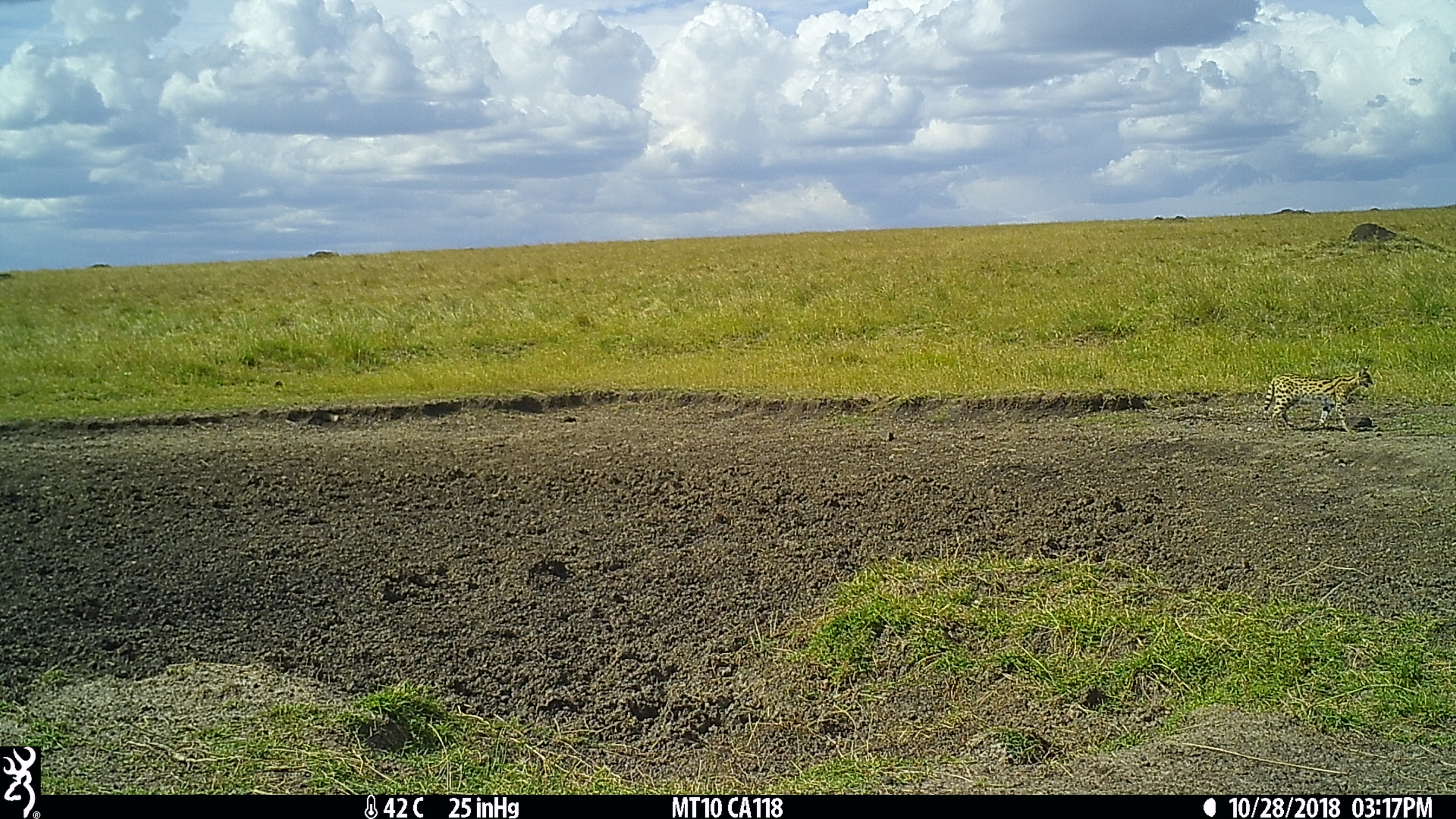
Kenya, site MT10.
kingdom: Animalia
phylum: Chordata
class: Mammalia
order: Carnivora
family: Felidae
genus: Leptailurus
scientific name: Leptailurus serval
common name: serval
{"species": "serval (Leptailurus serval)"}